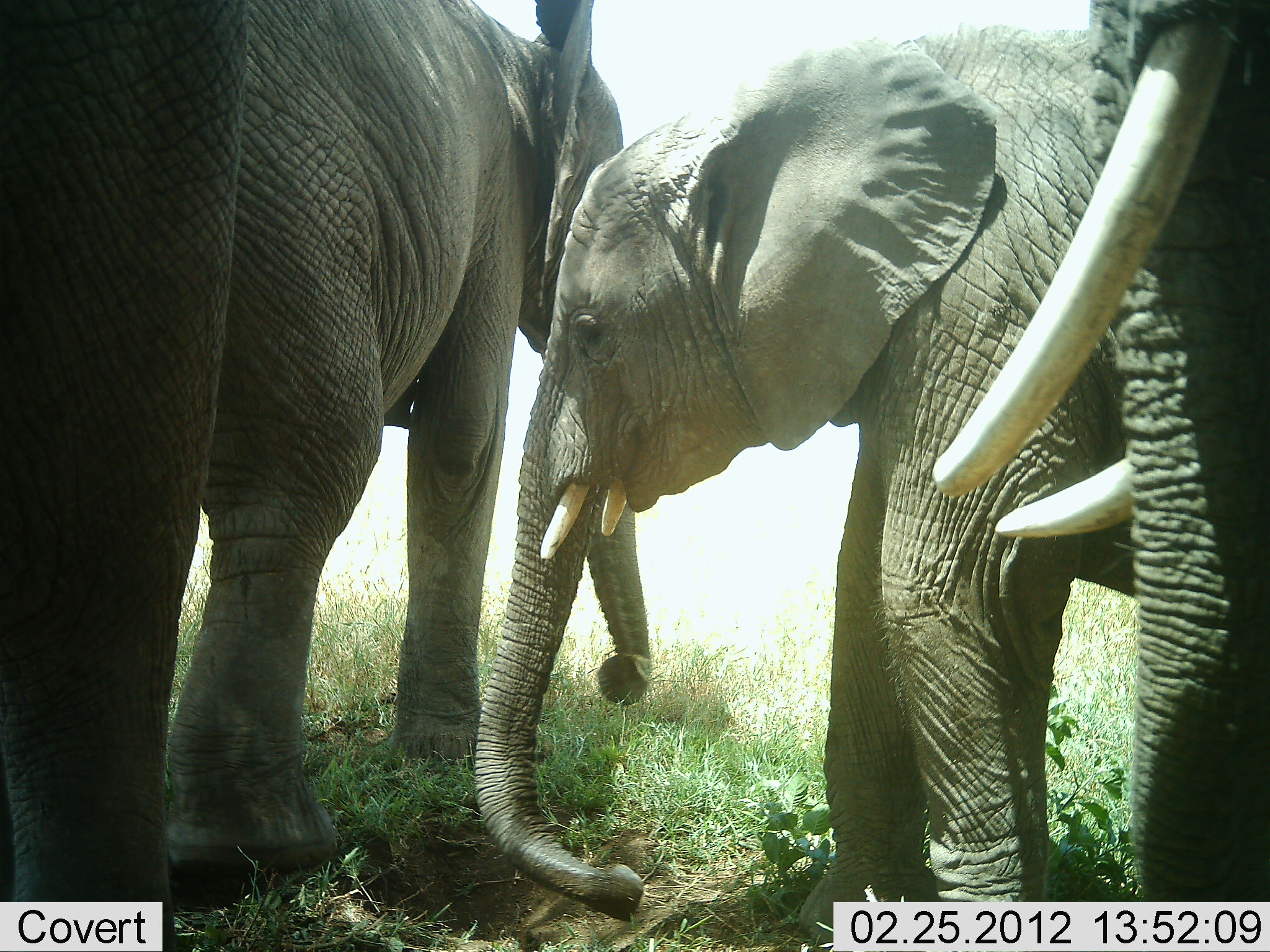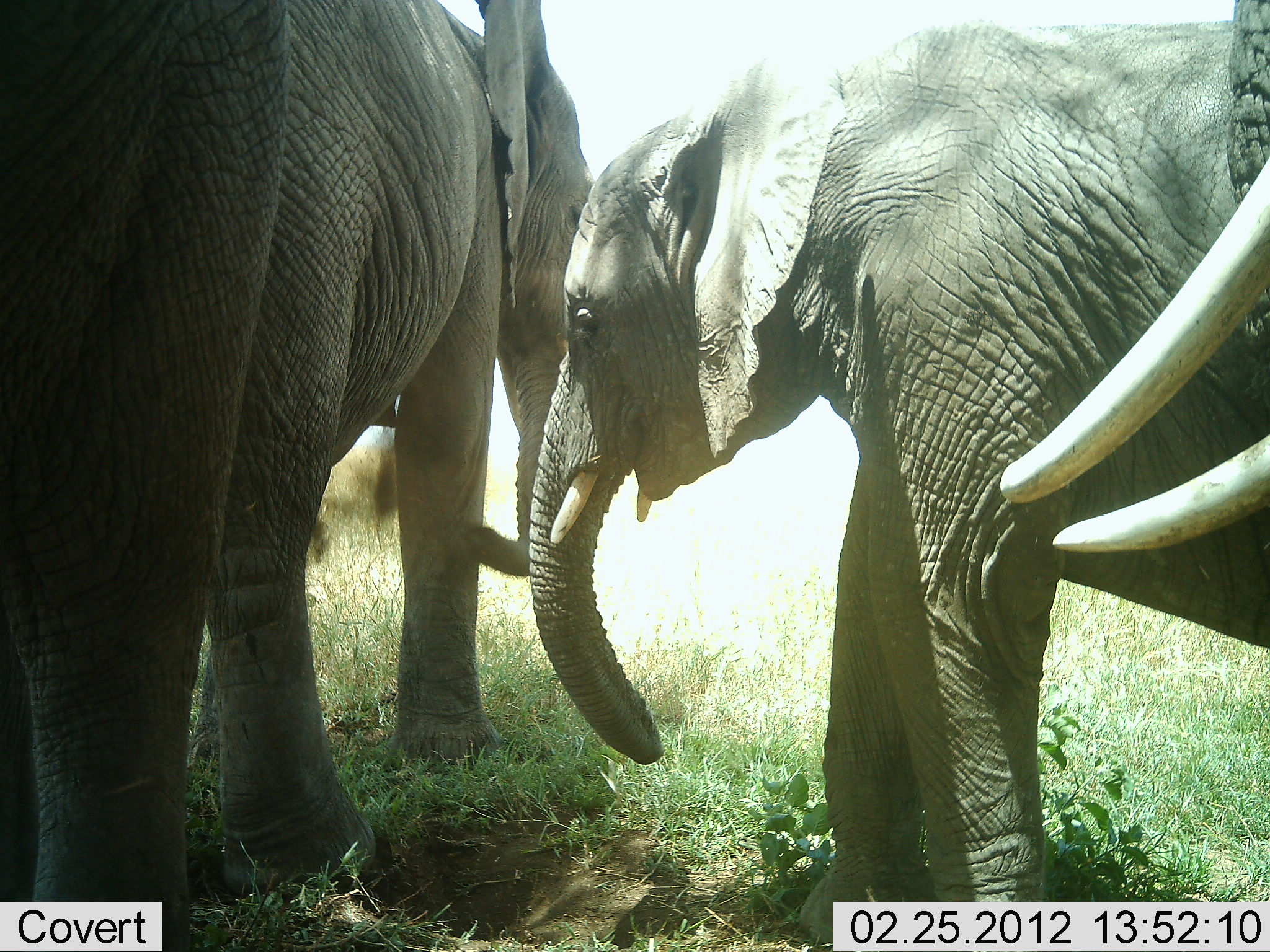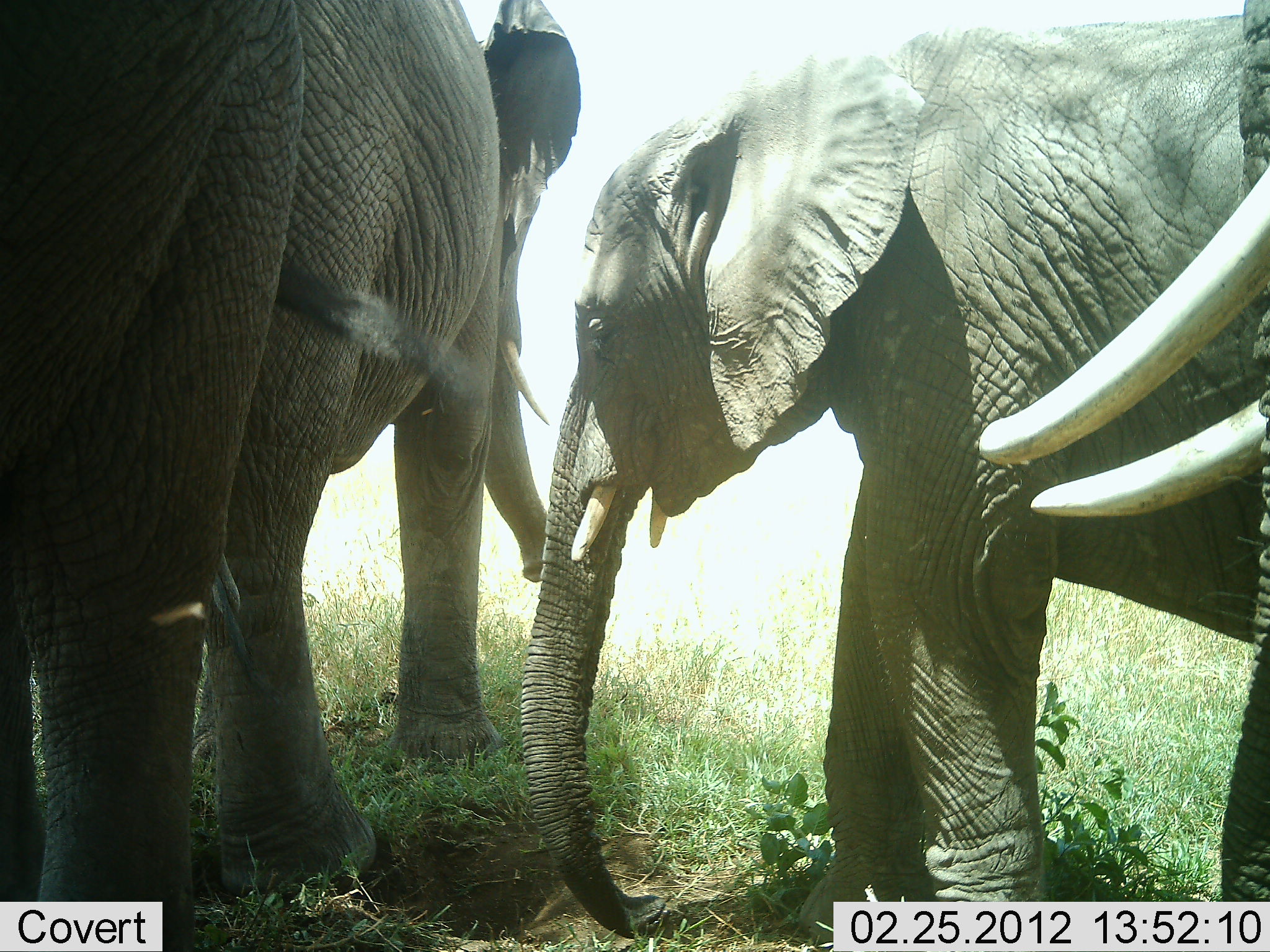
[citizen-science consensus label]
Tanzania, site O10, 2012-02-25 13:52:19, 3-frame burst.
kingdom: Animalia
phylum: Chordata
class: Mammalia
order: Proboscidea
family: Elephantidae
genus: Loxodonta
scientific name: Loxodonta africana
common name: african bush elephant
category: elephant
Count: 4.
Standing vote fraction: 86%.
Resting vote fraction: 0%.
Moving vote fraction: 14%.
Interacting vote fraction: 14%.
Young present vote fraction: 52%.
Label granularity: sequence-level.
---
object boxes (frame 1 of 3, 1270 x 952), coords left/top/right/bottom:
animal: 476/0/1153/950; 169/0/656/902; 935/2/1269/950; 2/2/250/950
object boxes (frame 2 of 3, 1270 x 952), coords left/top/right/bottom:
animal: 527/1/1270/838; 204/2/591/902; 2/2/287/915; 998/3/1269/555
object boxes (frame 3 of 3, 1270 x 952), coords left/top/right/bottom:
animal: 522/1/1270/952; 200/0/584/895; 2/2/310/950; 978/0/1269/950